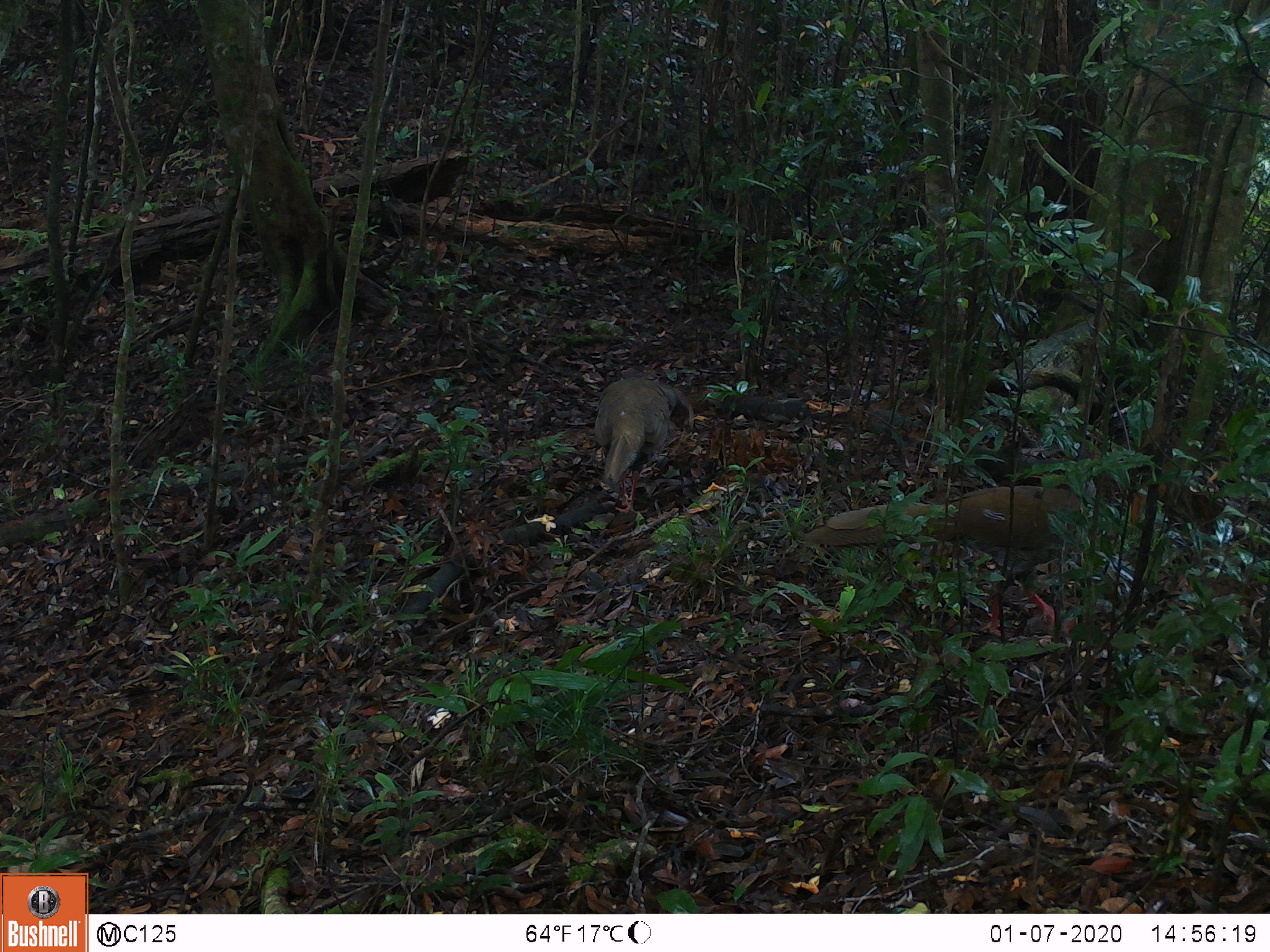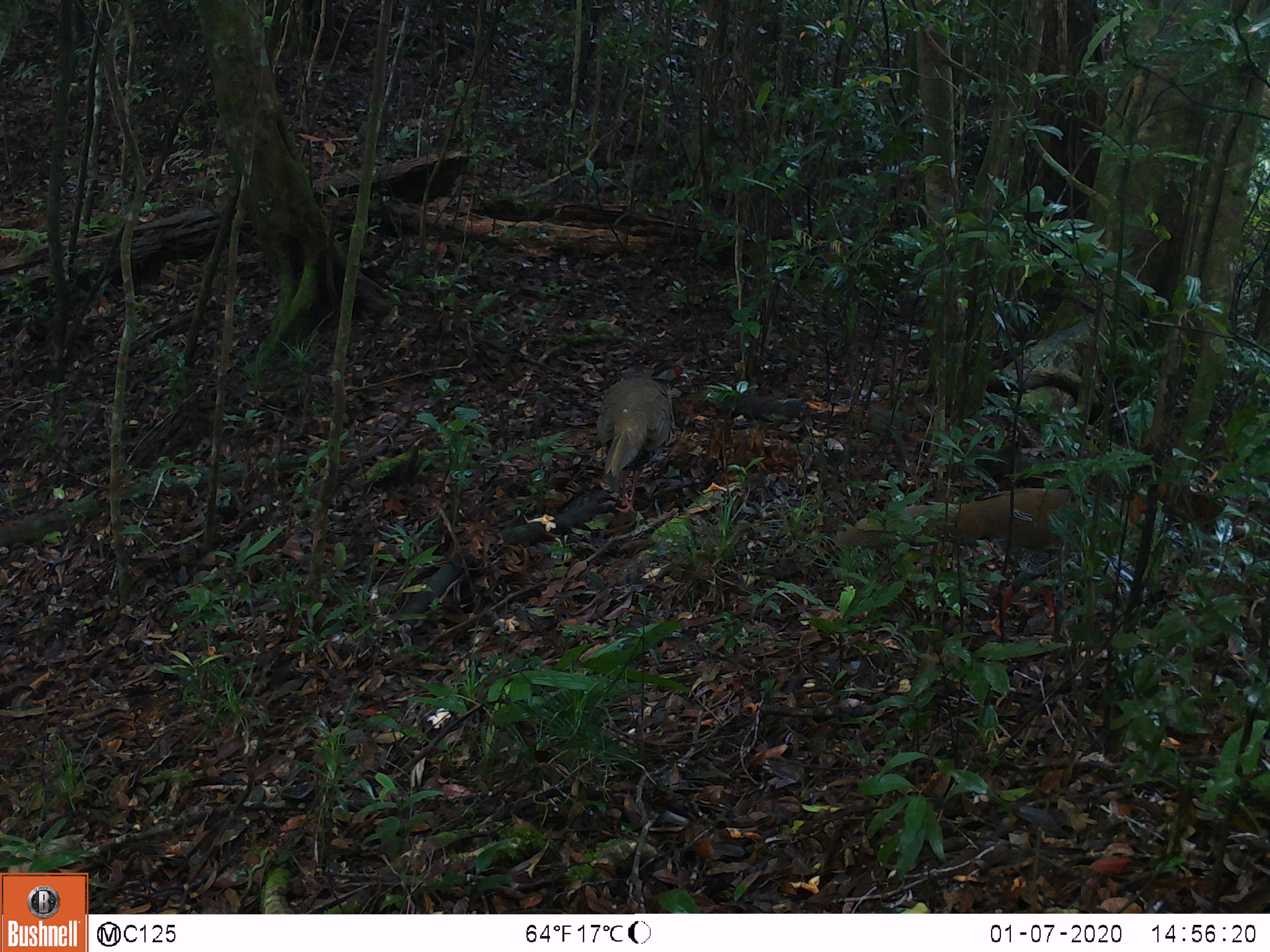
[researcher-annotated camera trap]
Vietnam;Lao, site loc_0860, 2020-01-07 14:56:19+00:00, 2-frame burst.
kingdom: Animalia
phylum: Chordata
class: Aves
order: Galliformes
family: Phasianidae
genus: Lophura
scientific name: Lophura nycthemera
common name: silver pheasant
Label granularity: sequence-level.